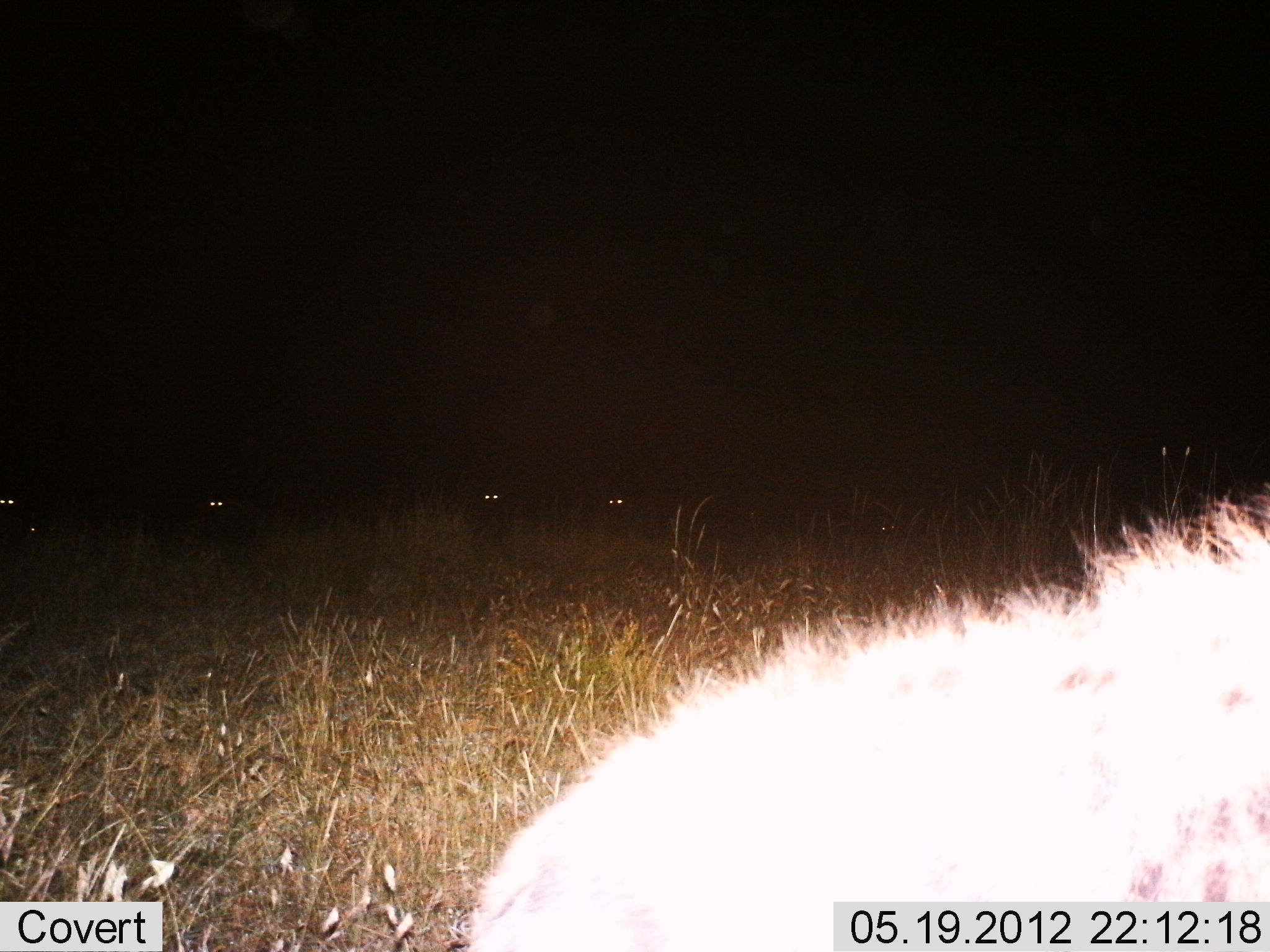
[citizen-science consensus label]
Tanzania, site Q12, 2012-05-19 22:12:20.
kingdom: Animalia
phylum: Chordata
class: Mammalia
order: Carnivora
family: Hyaenidae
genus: Crocuta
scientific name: Crocuta crocuta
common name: spotted hyena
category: hyenaspotted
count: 1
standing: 55%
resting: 0%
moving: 45%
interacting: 0%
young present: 0%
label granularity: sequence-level